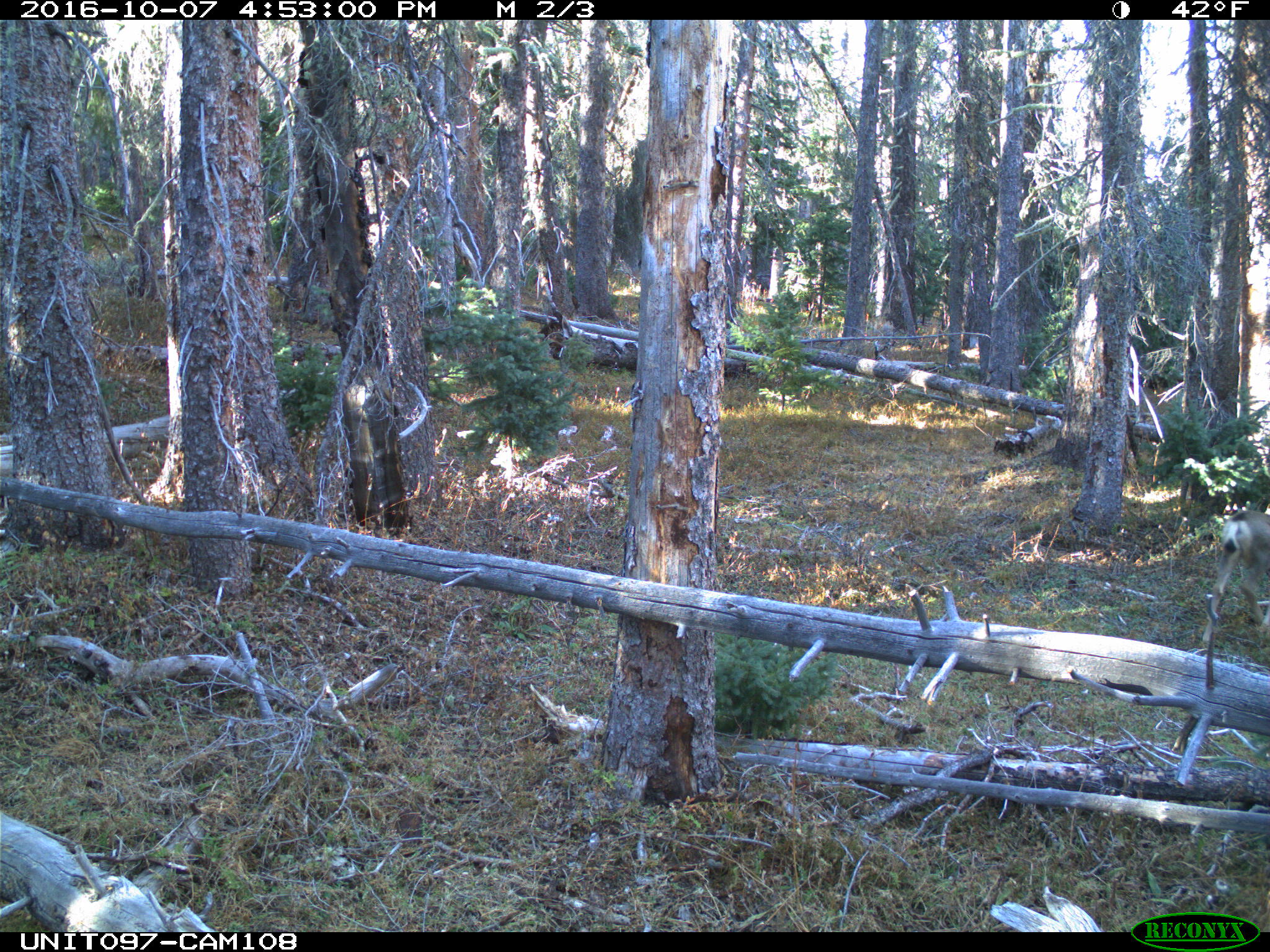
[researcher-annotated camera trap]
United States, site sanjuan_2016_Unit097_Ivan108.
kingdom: Animalia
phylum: Chordata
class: Mammalia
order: Artiodactyla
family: Cervidae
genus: Odocoileus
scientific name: Odocoileus hemionus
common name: mule deer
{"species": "Odocoileus hemionus (mule deer)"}